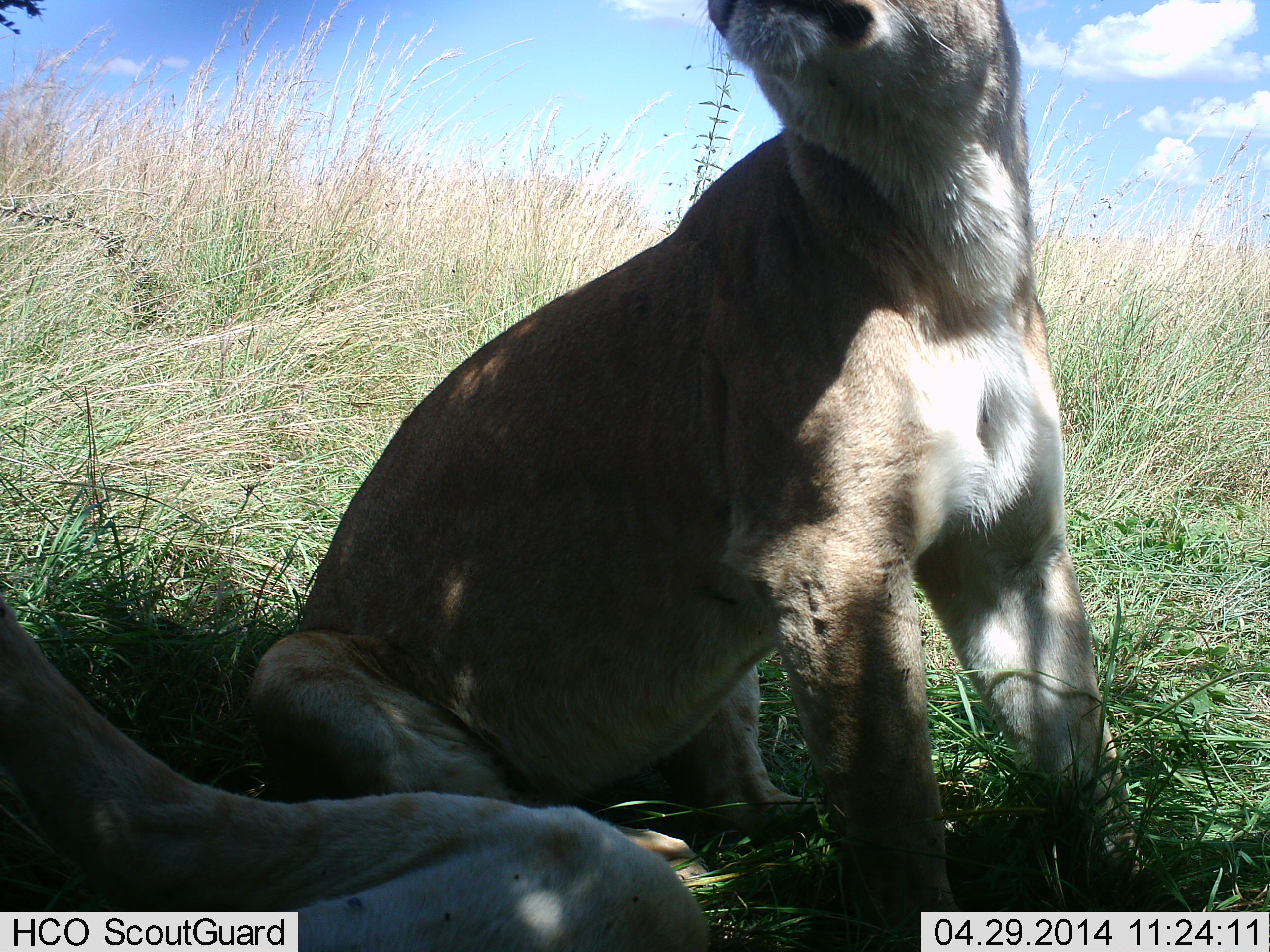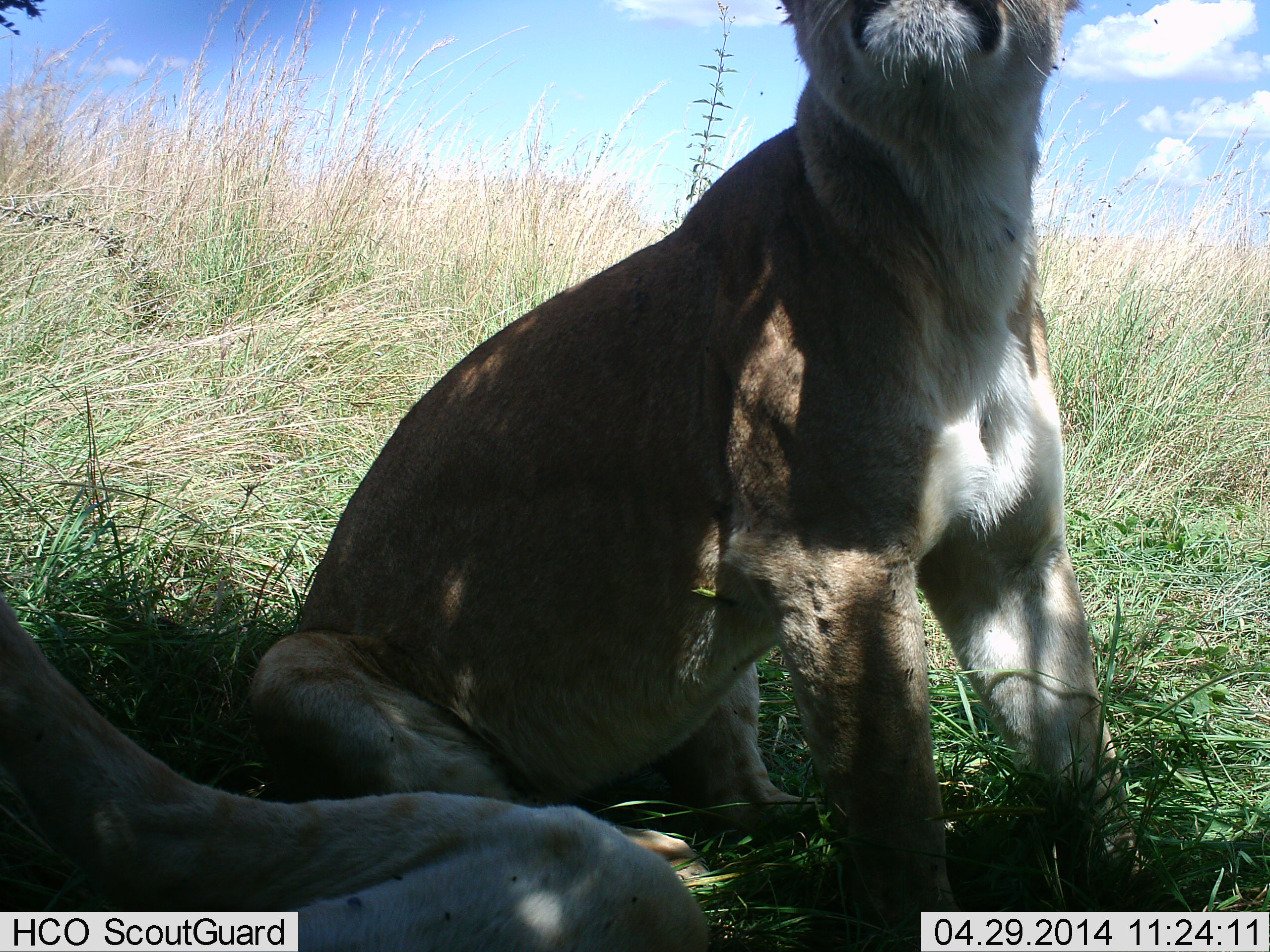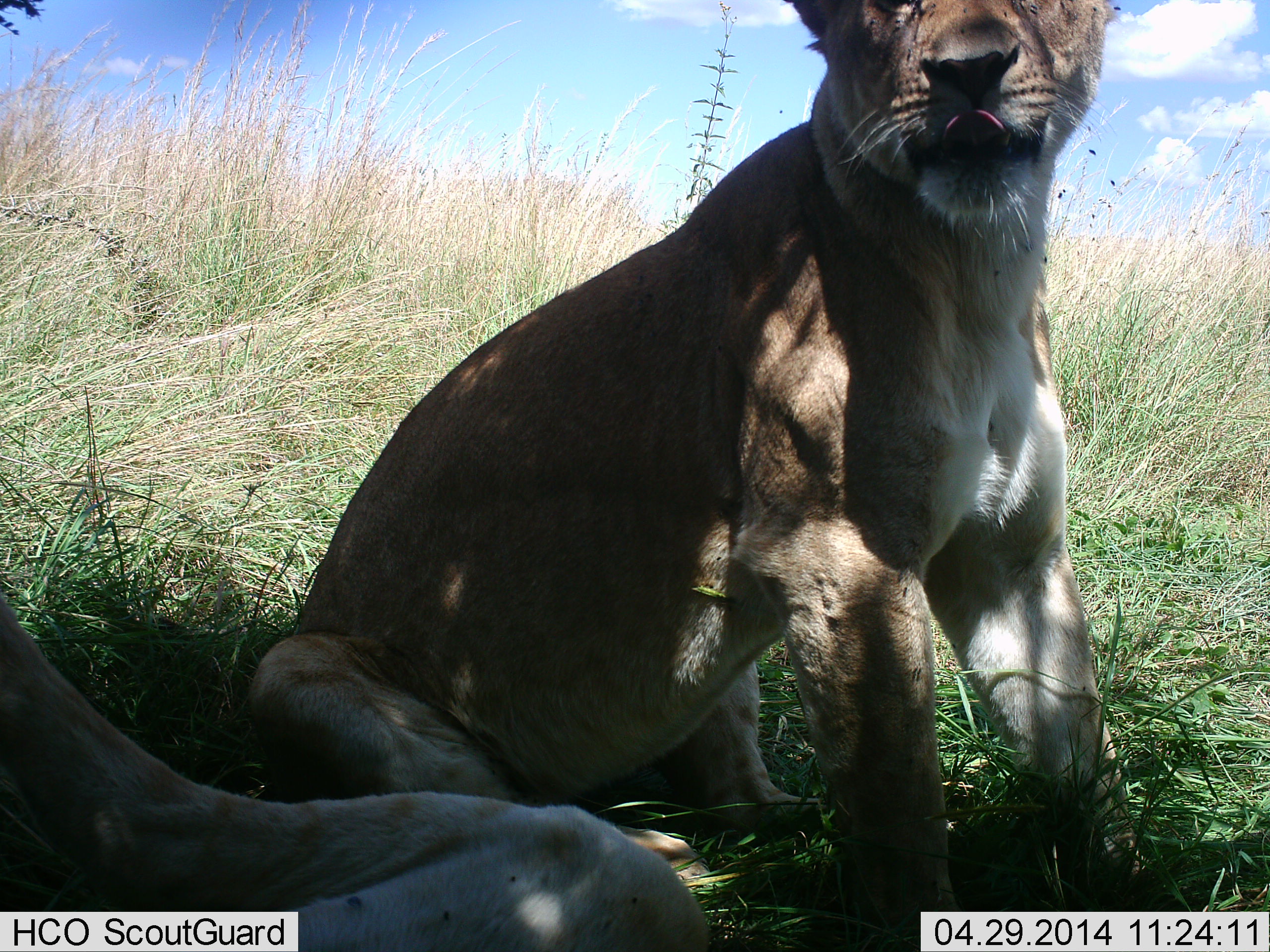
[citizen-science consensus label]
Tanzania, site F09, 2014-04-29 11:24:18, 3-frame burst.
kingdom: Animalia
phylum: Chordata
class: Mammalia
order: Carnivora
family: Felidae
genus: Panthera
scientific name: Panthera leo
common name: lion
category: lionfemale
Lionfemale (lion) (Panthera leo), count 2. Behavior (volunteer vote fractions): standing 10%, resting 100%, moving 0%, interacting 0%. Young present (vote fraction): 20%. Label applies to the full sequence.